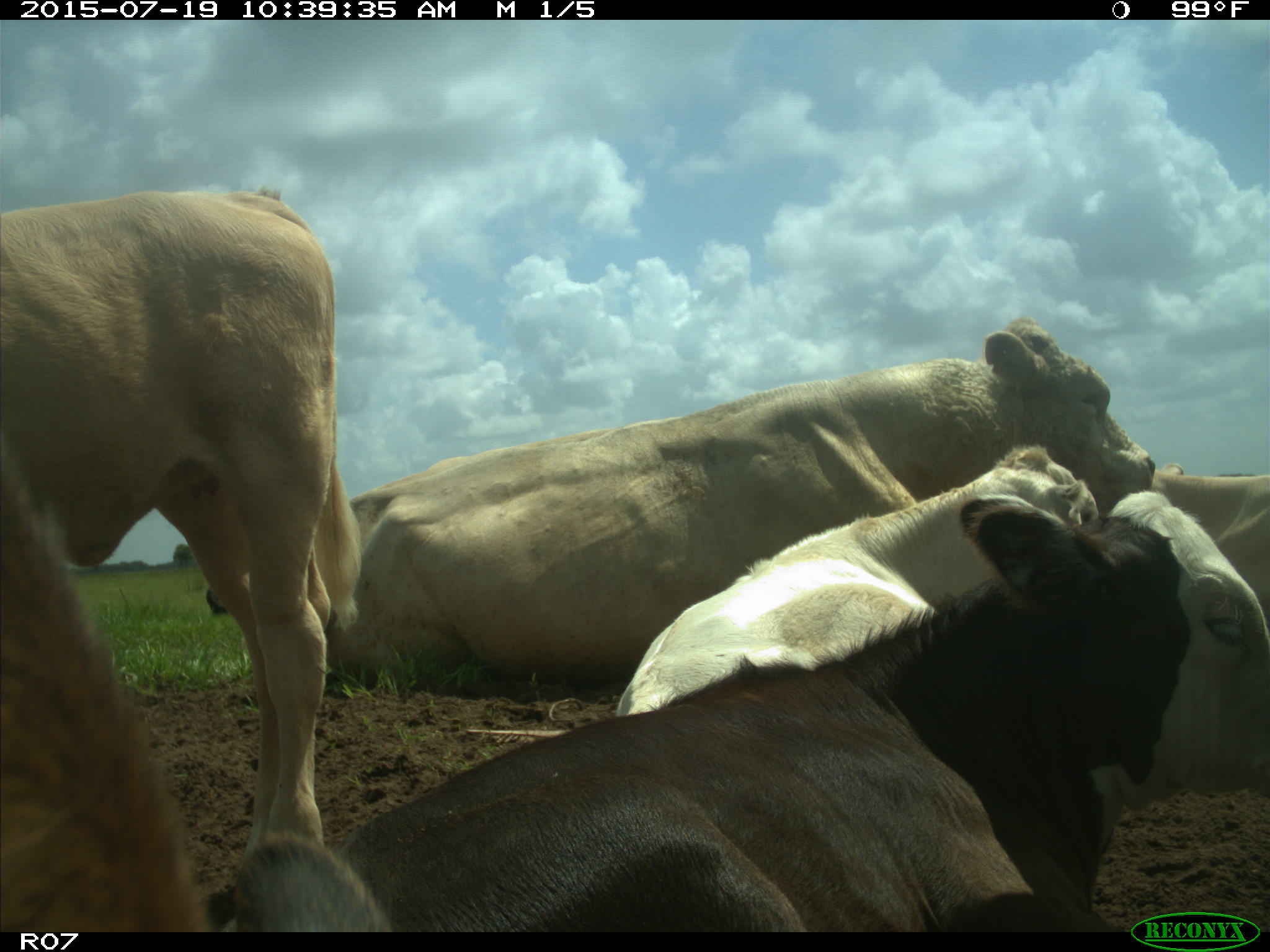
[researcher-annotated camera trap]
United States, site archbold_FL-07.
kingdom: Animalia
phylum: Chordata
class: Mammalia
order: Artiodactyla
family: Bovidae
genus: Bos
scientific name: Bos taurus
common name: domestic cow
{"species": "Bos taurus (domestic cow)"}